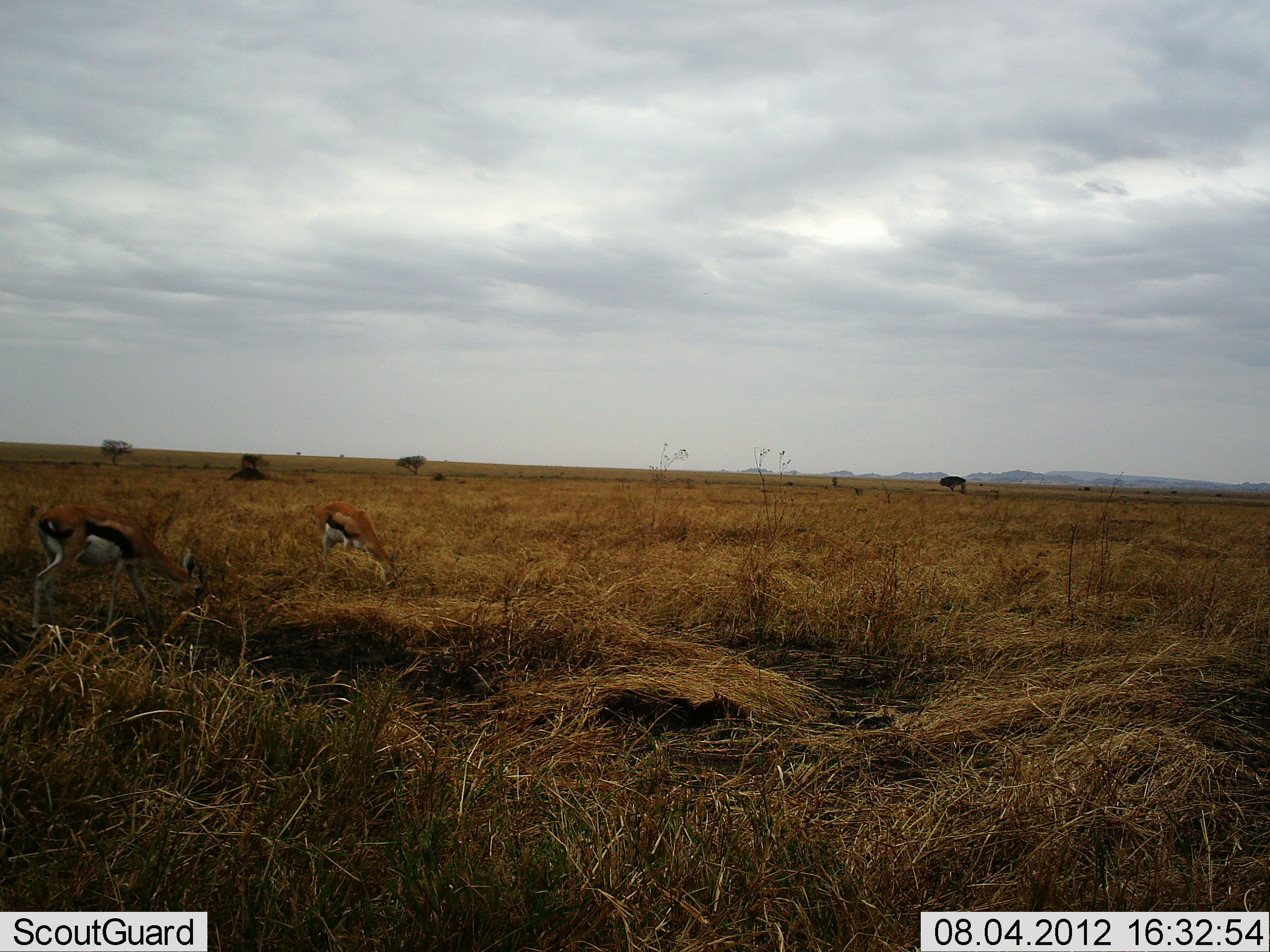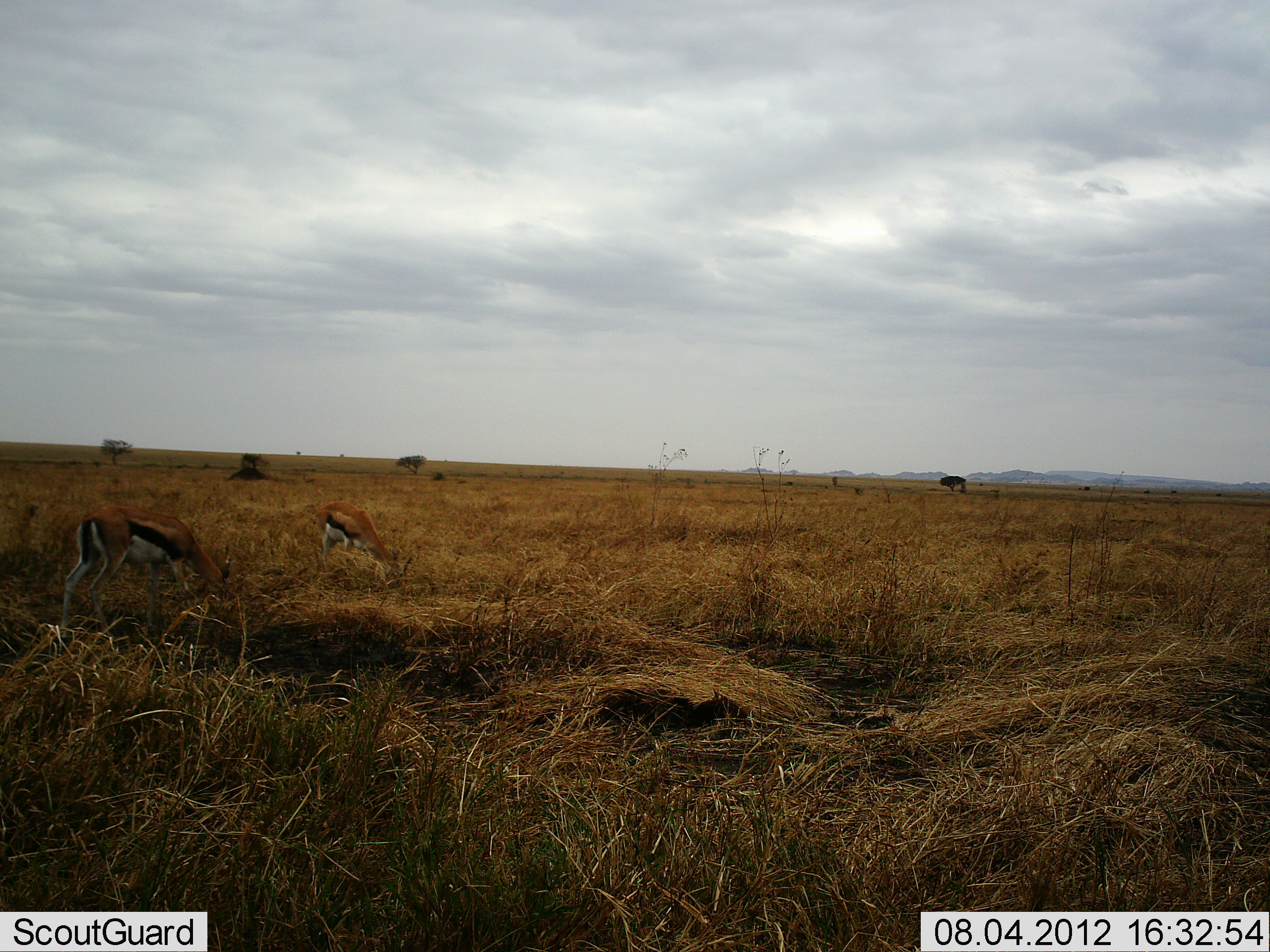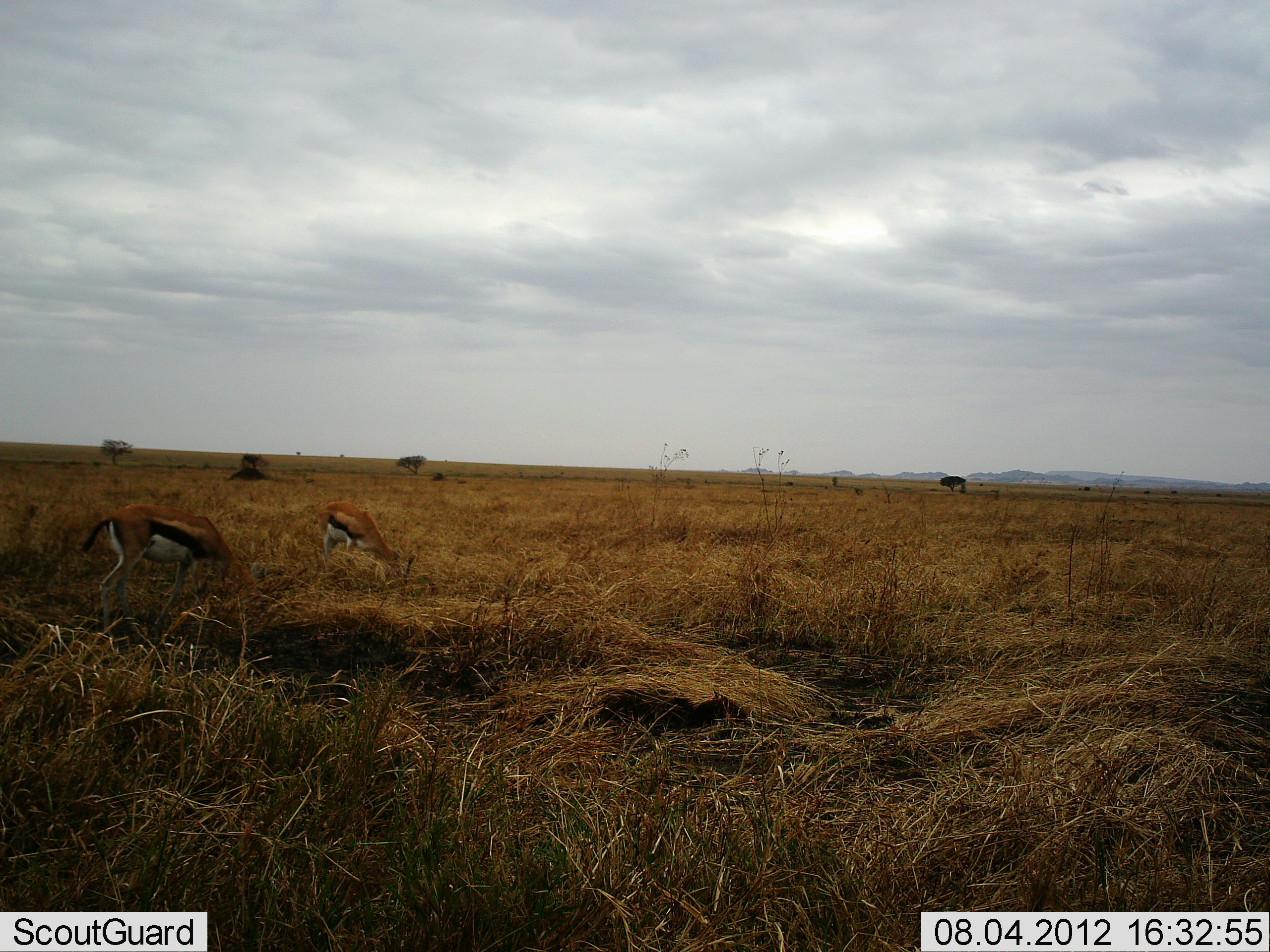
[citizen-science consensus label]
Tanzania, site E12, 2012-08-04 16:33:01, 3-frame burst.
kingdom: Animalia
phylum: Chordata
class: Mammalia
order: Artiodactyla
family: Bovidae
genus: Eudorcas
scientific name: Eudorcas thomsonii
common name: thomson's gazelle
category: gazellethomsons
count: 2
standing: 40%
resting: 0%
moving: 30%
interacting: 0%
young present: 0%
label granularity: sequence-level